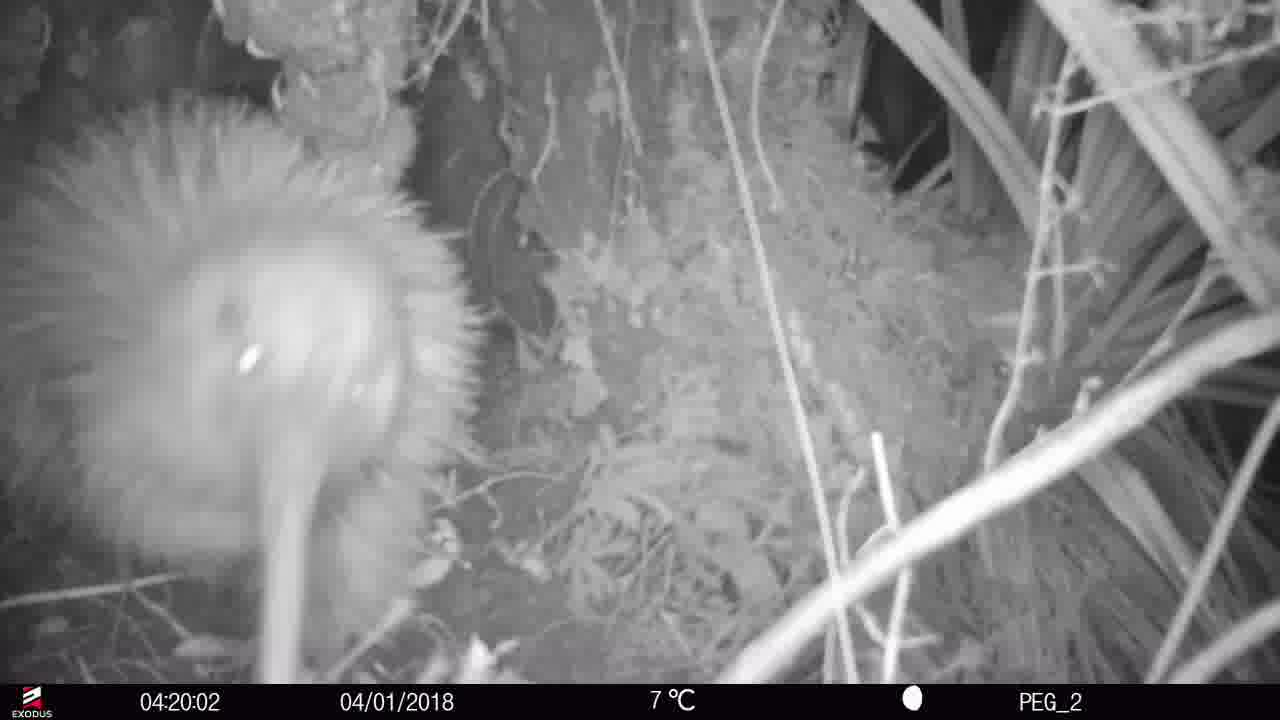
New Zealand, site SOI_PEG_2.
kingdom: Animalia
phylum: Chordata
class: Aves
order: Apterygiformes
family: Apterygidae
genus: Apteryx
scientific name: Apteryx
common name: kiwi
Kiwi (Apteryx).